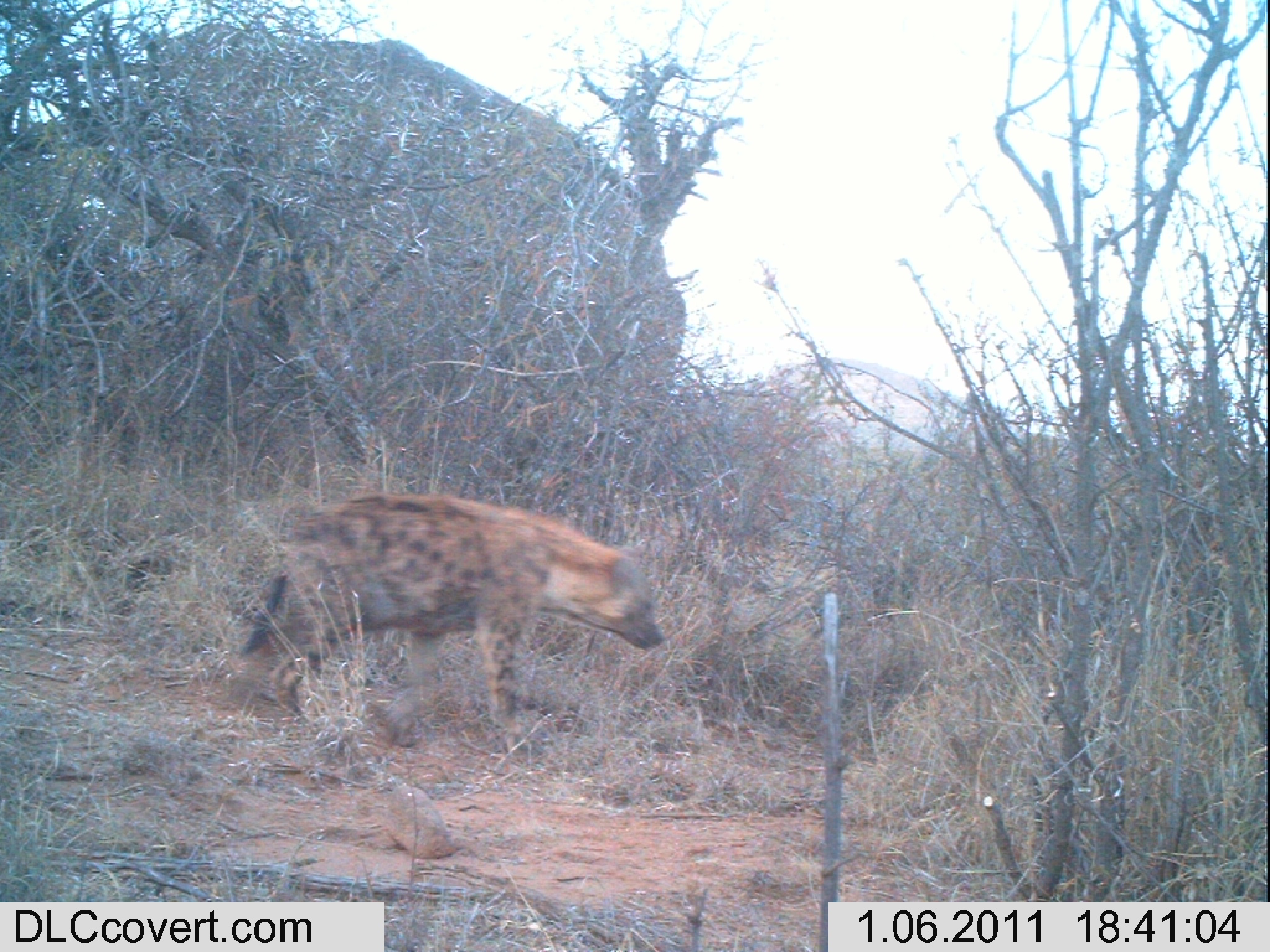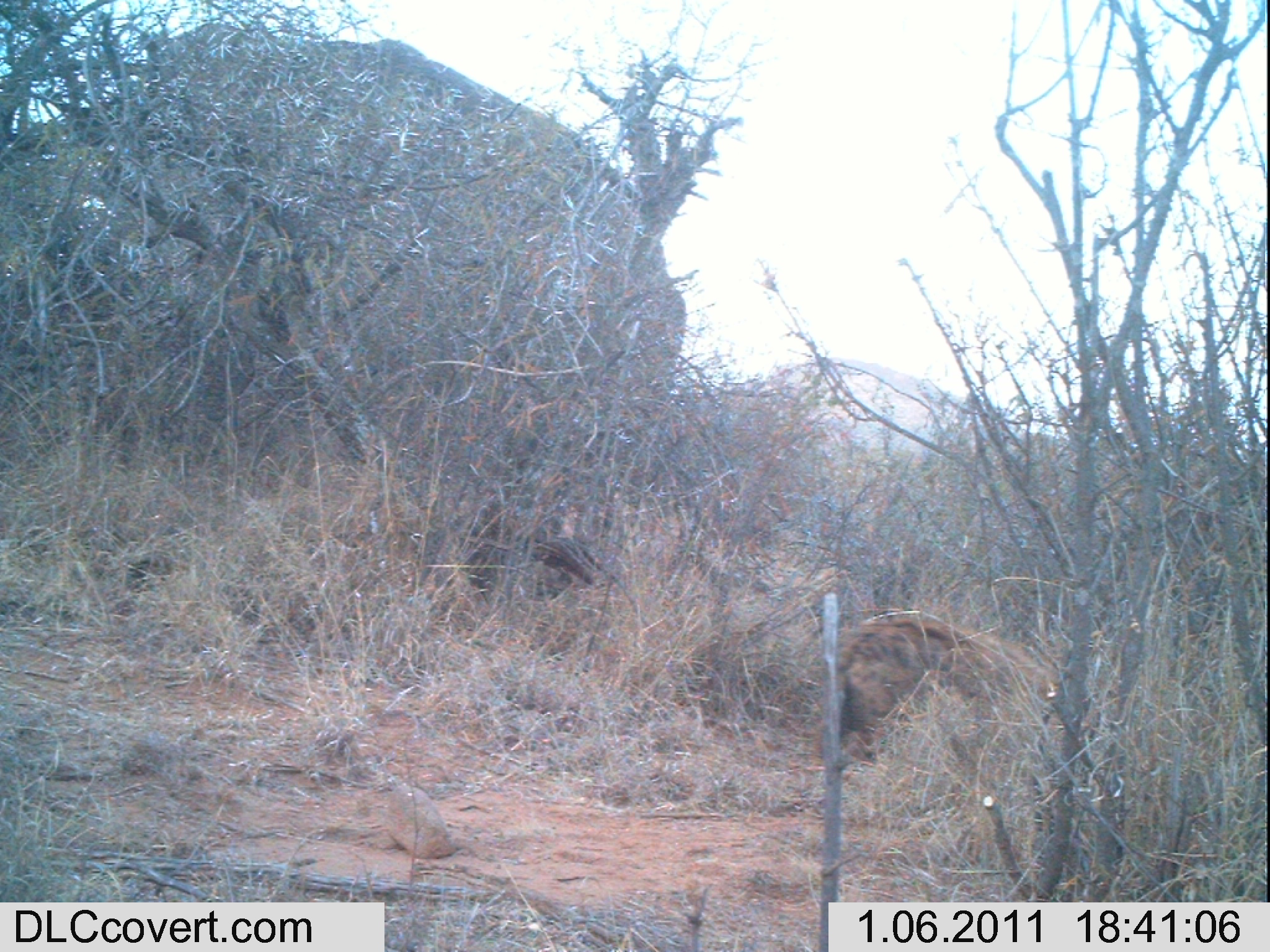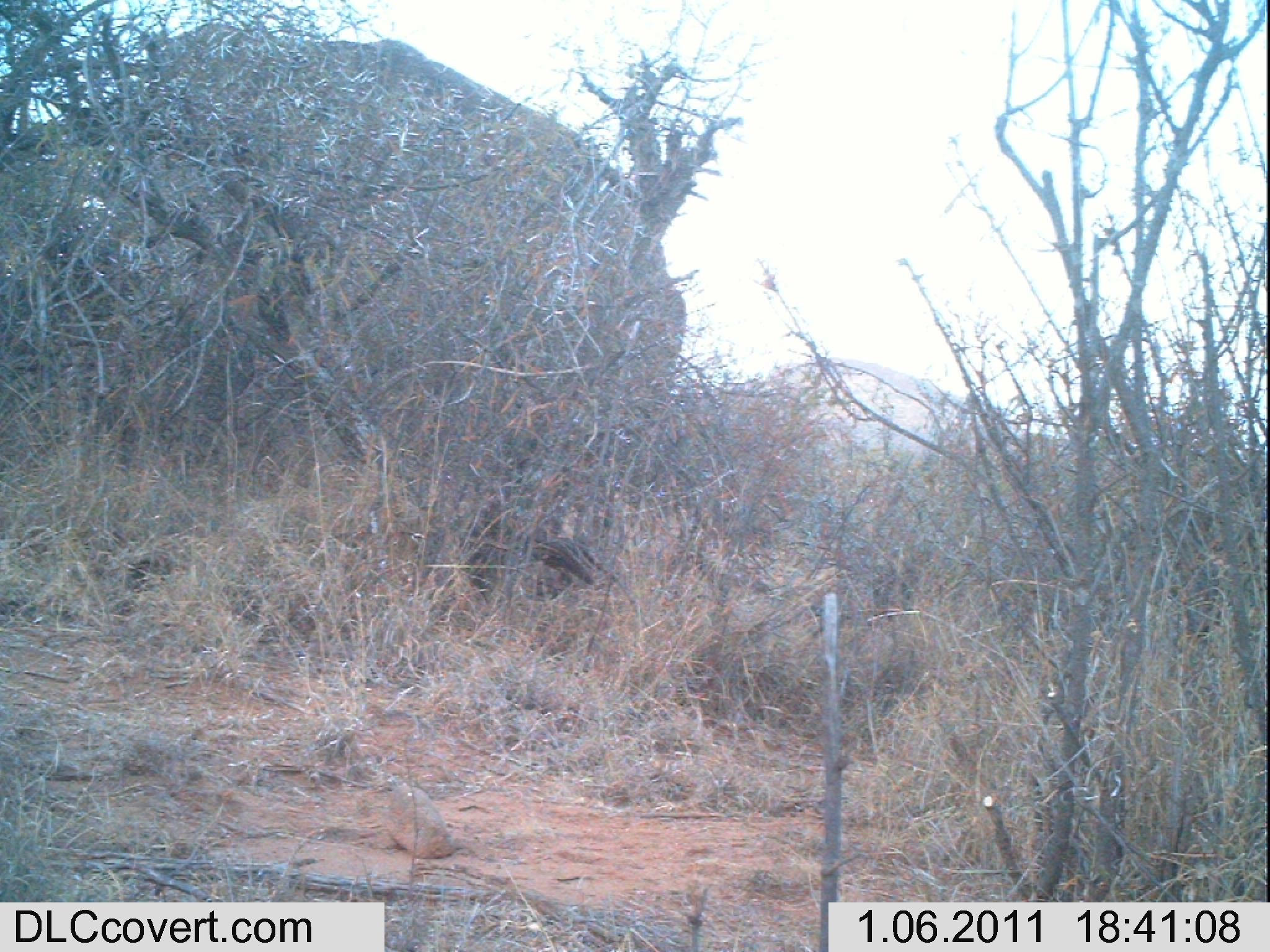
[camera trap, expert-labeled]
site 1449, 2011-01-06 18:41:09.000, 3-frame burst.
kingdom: Animalia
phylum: Chordata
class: Mammalia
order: Carnivora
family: Hyaenidae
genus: Crocuta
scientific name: Crocuta crocuta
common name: spotted hyena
Crocuta crocuta (spotted hyena), count 1.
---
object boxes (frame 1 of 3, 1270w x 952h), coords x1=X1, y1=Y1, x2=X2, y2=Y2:
crocuta crocuta: x1=235, y1=490, x2=663, y2=753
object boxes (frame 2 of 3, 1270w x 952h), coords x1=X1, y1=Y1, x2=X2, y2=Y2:
crocuta crocuta: x1=810, y1=605, x2=1057, y2=765